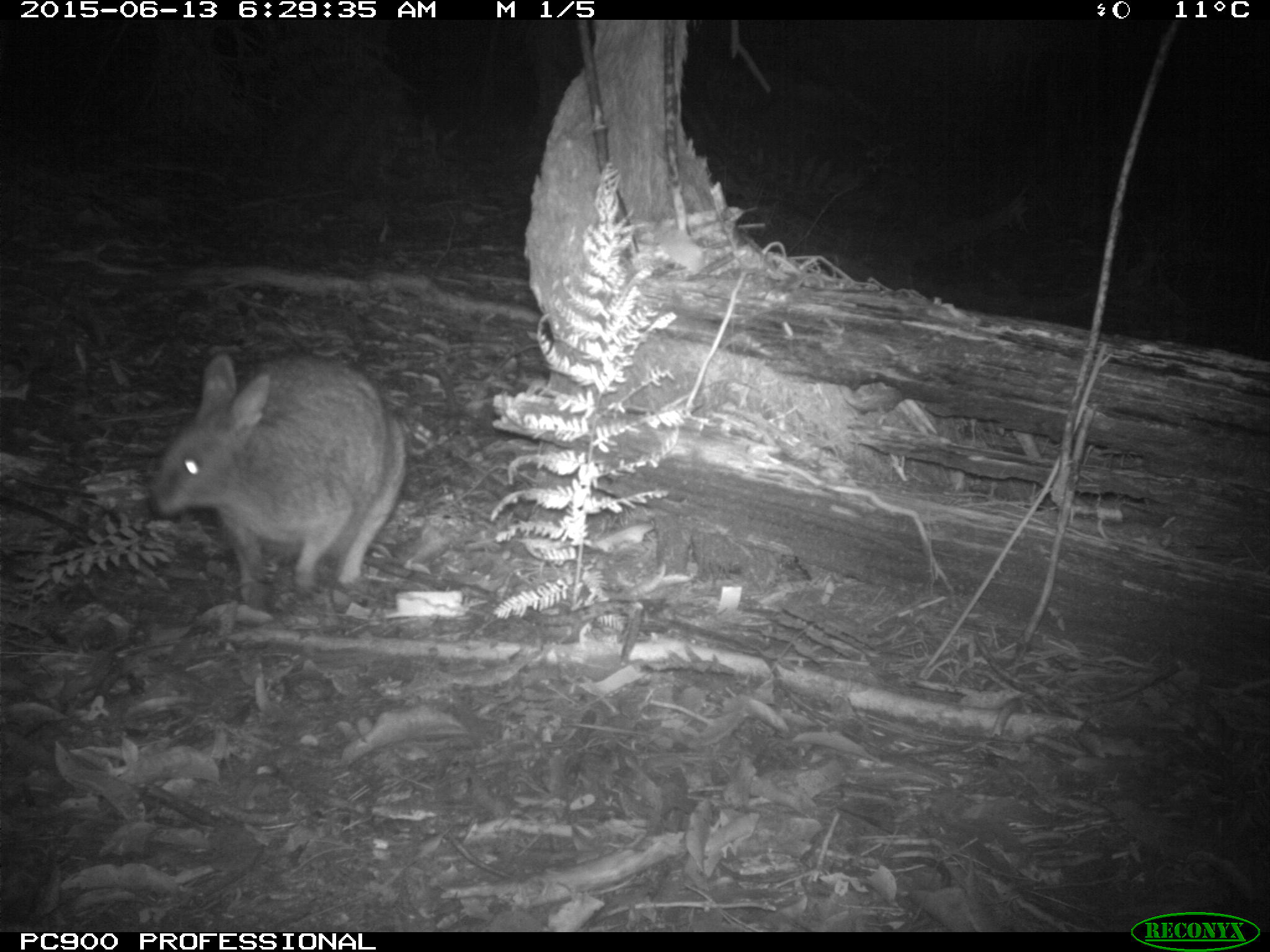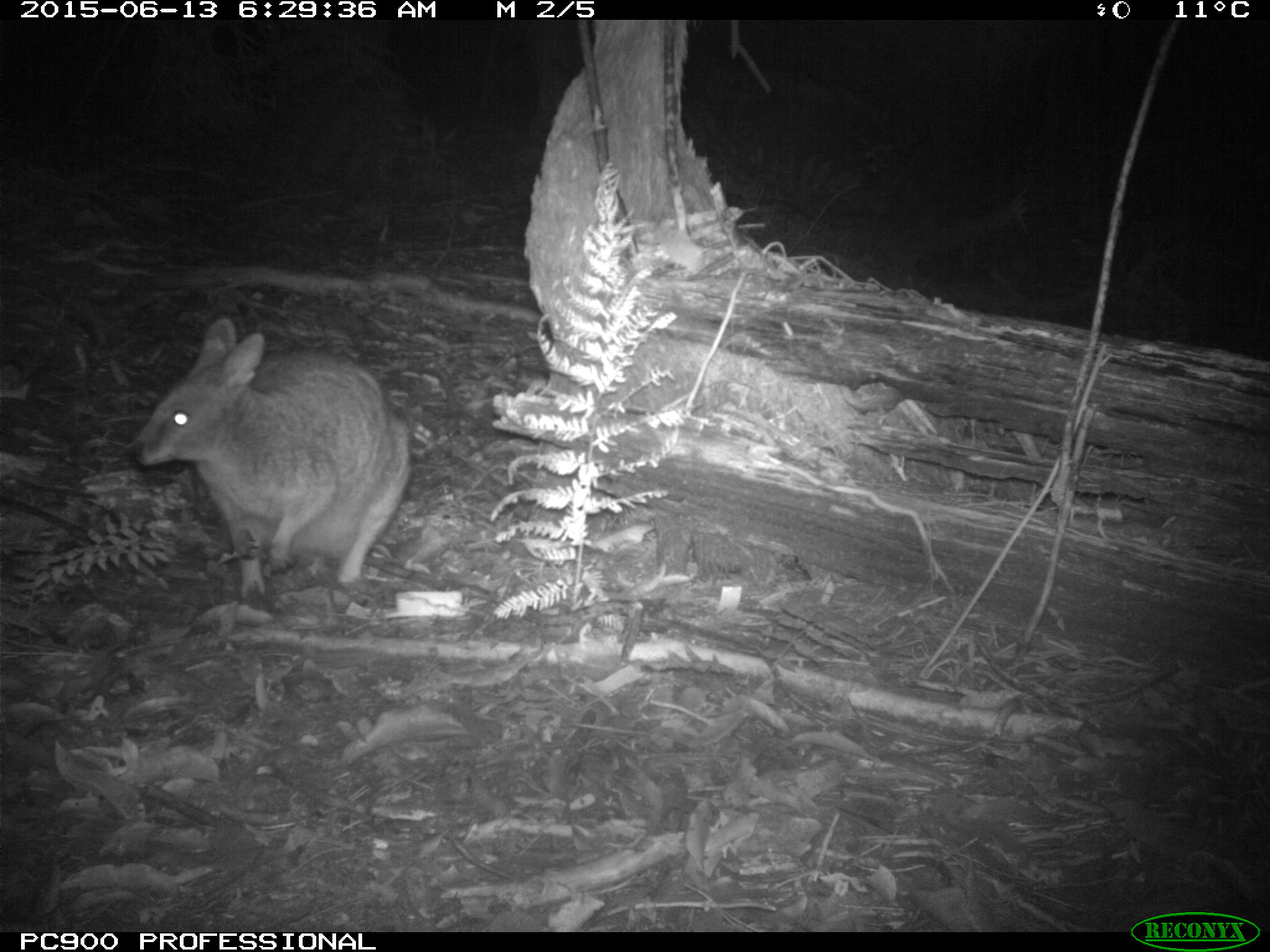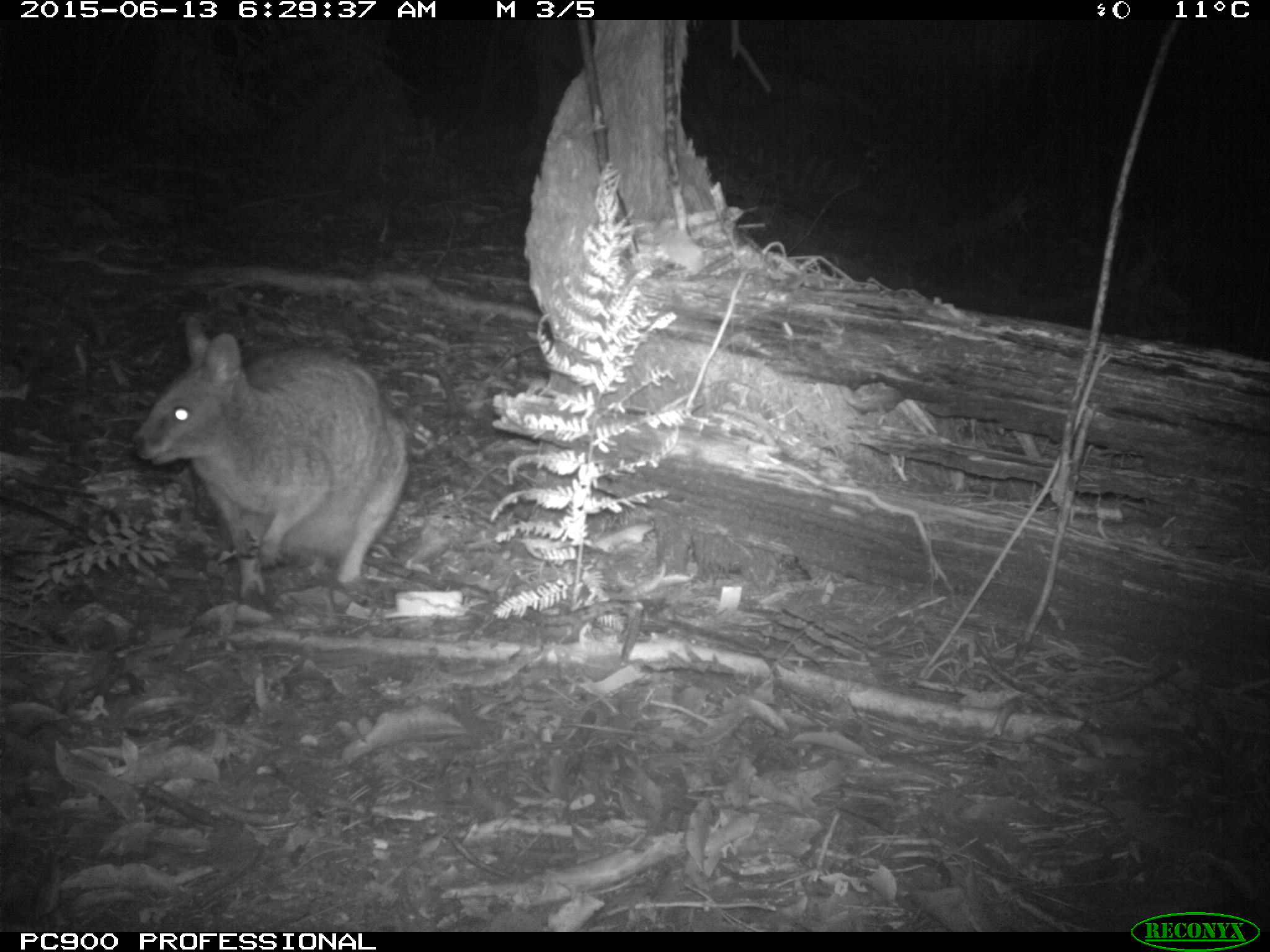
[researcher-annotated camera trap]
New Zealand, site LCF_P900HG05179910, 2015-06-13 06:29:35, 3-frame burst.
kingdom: Animalia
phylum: Chordata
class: Mammalia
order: Diprotodontia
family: Macropodidae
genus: Notamacropus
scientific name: Notamacropus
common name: wallaby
Wallaby (Notamacropus).